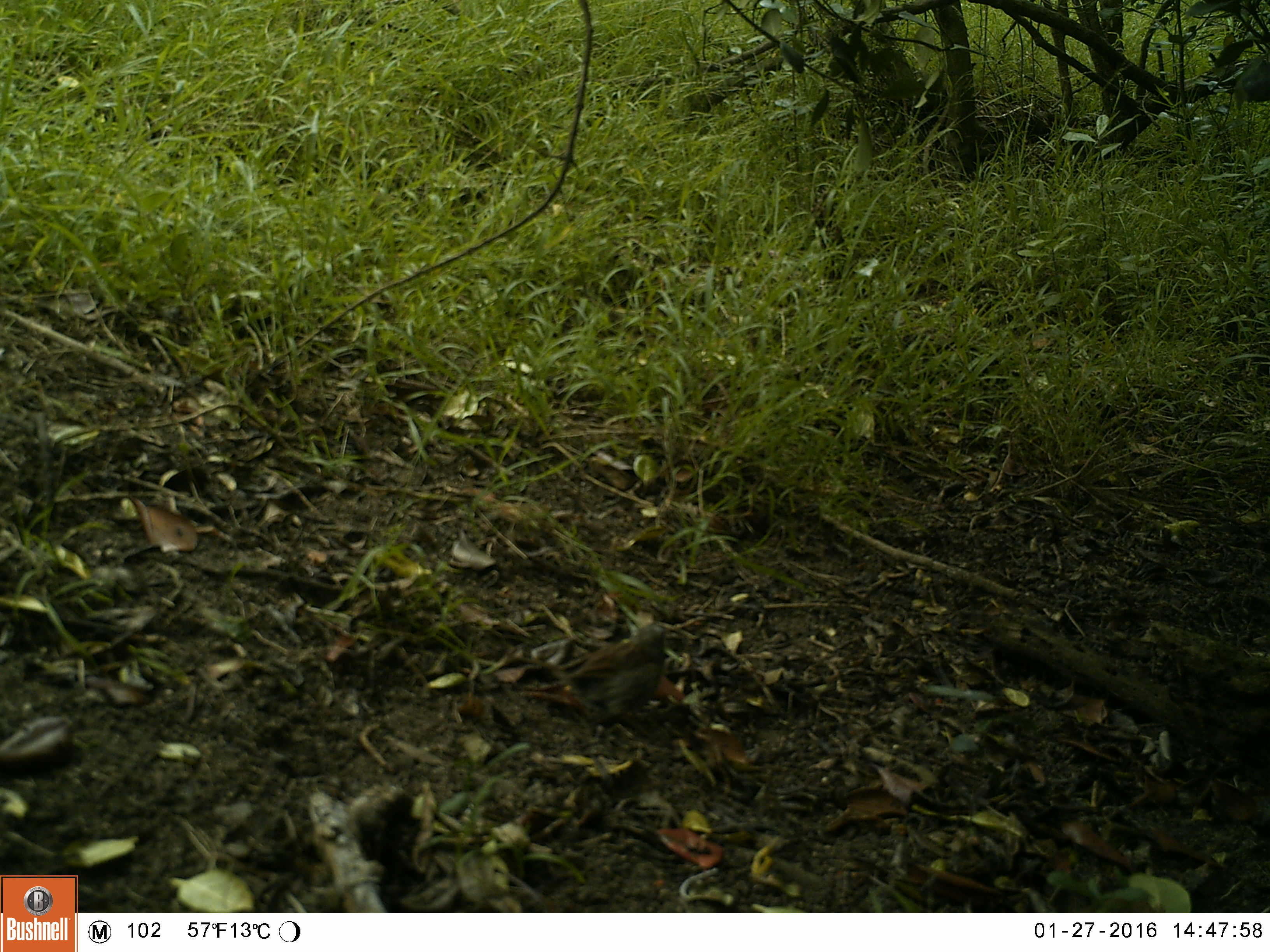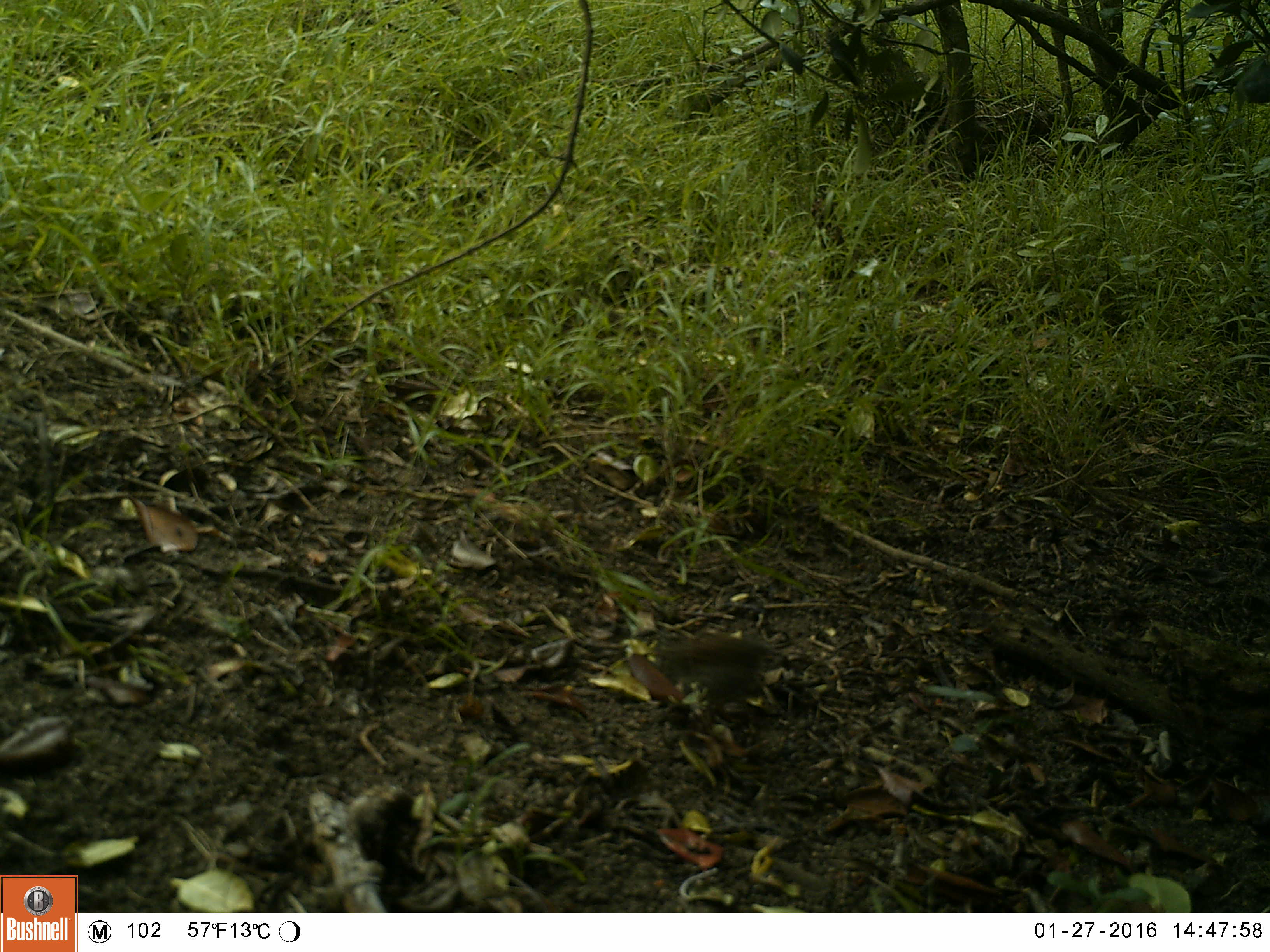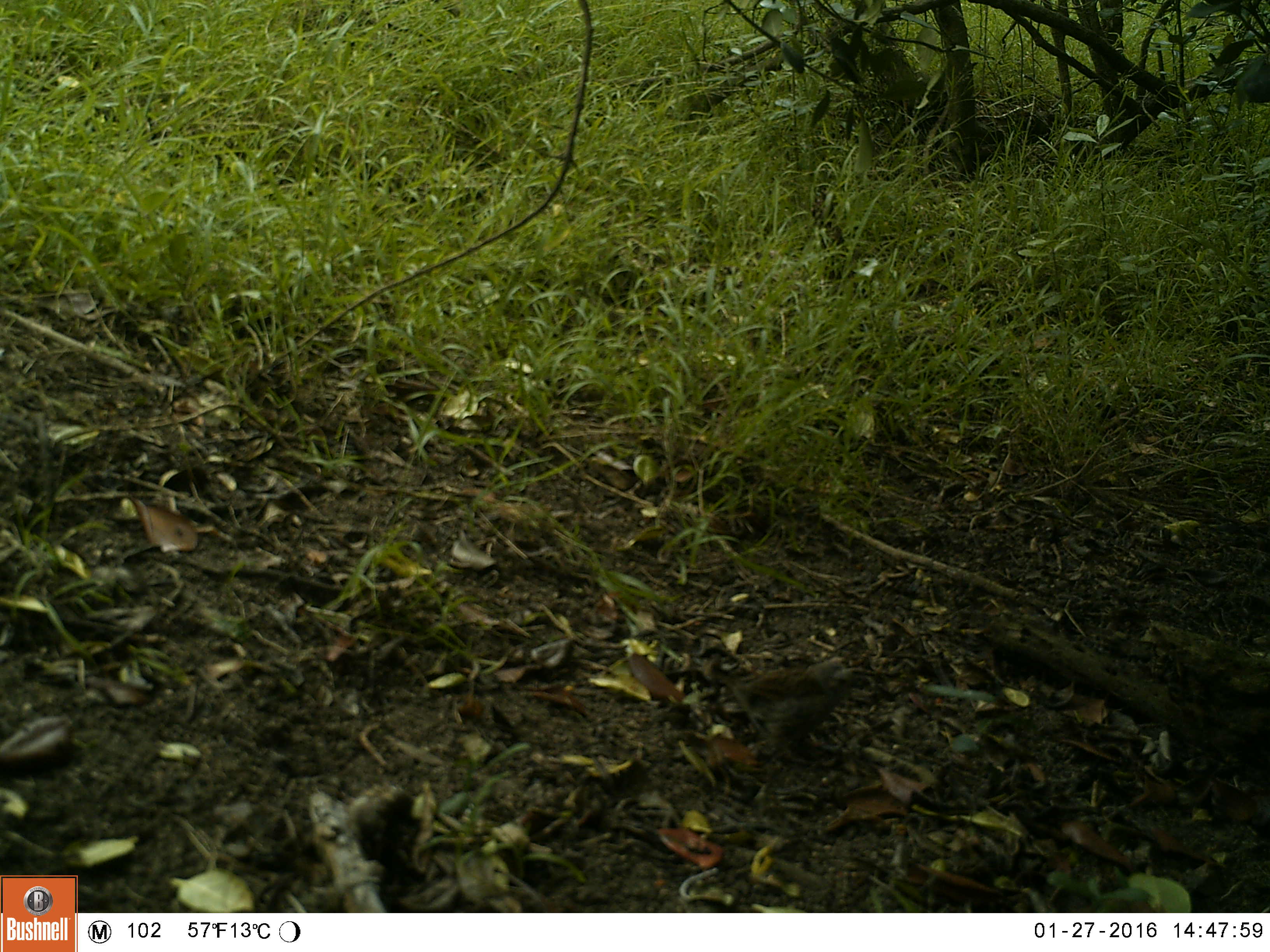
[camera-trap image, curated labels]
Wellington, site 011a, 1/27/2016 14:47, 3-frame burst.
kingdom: Animalia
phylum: Chordata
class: Aves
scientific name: Aves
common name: bird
Bird (Aves).